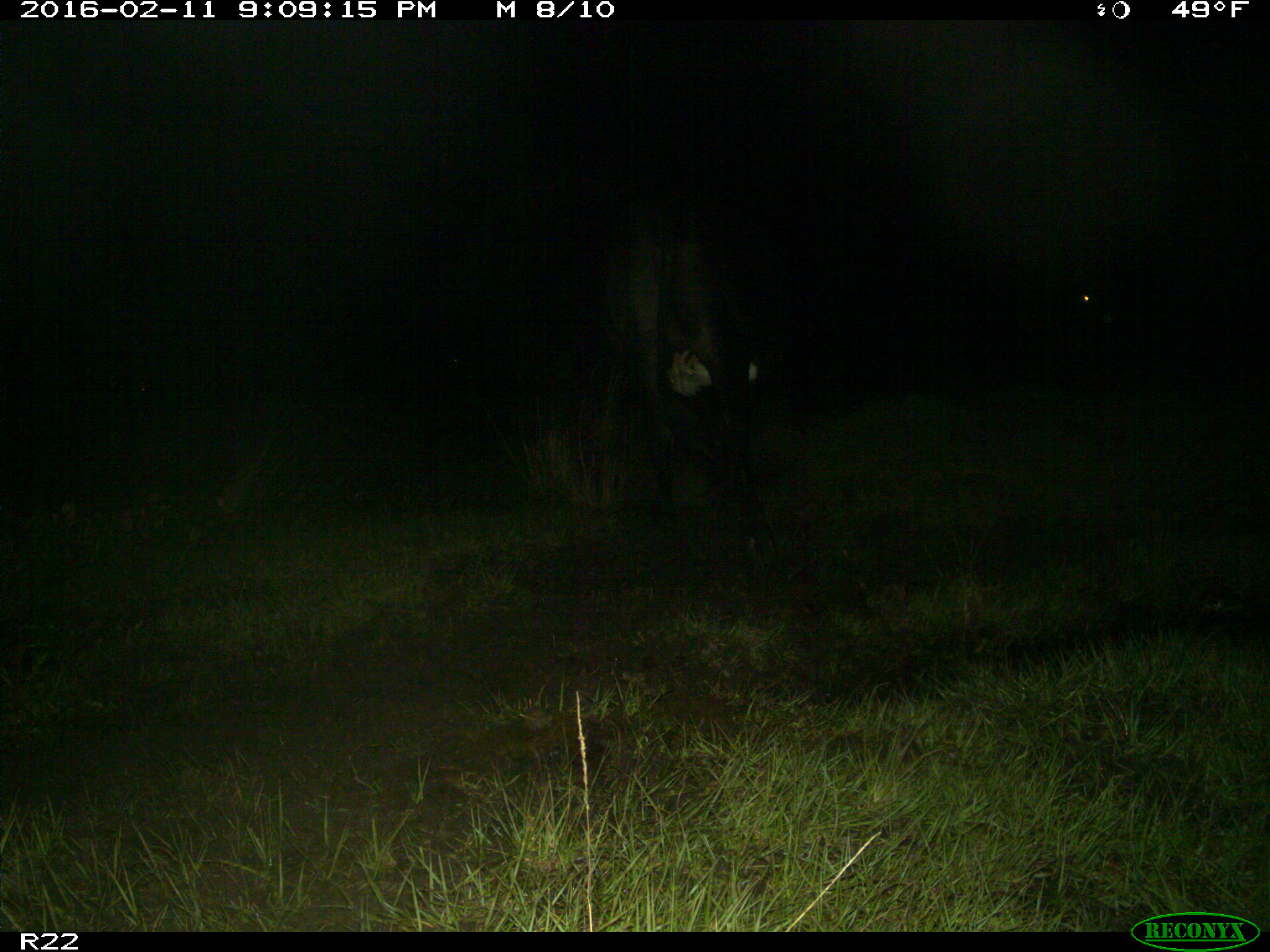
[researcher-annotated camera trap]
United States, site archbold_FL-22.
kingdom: Animalia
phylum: Chordata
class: Mammalia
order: Artiodactyla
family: Bovidae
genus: Bos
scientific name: Bos taurus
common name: domestic cow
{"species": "Bos taurus (domestic cow)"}